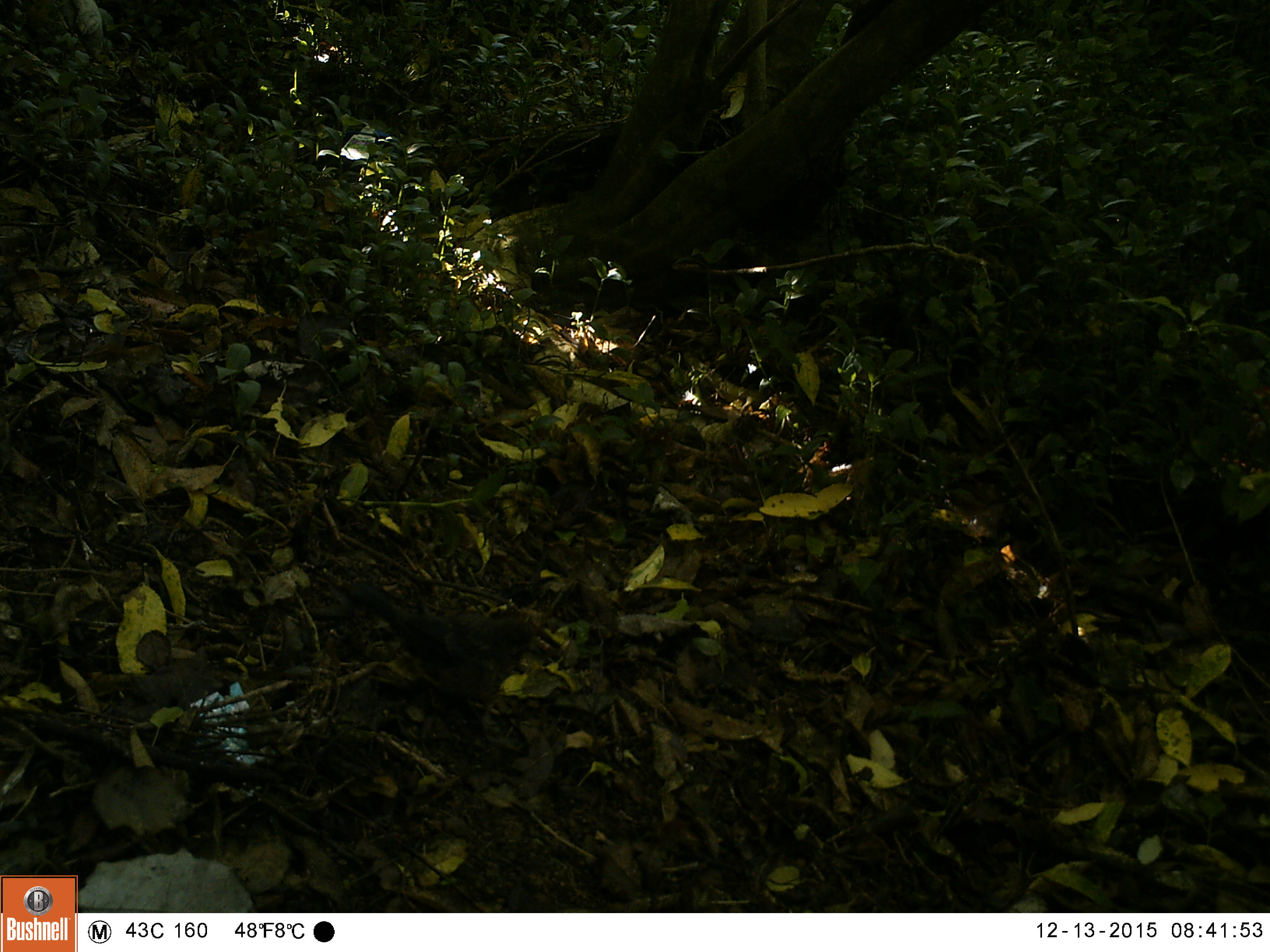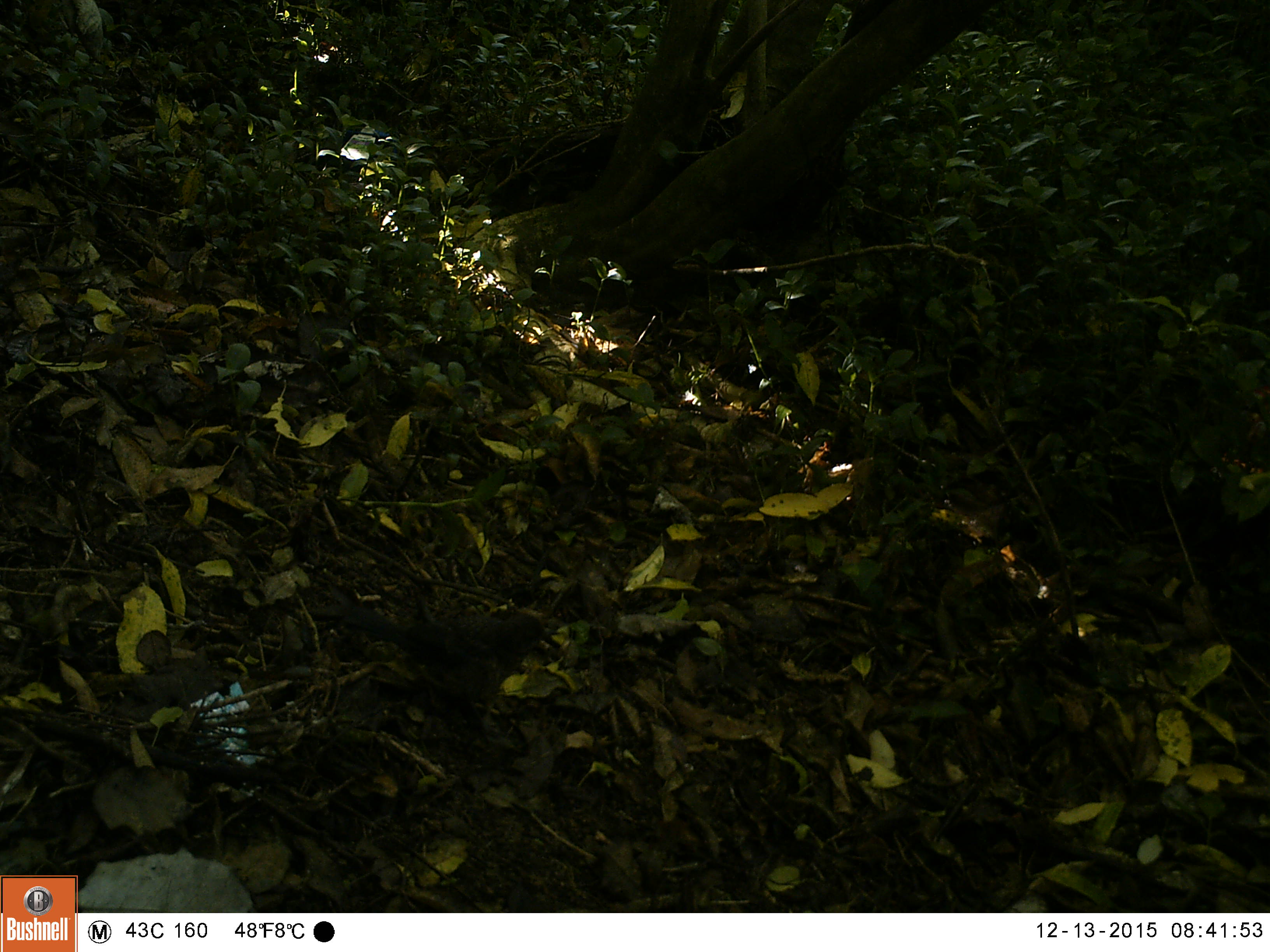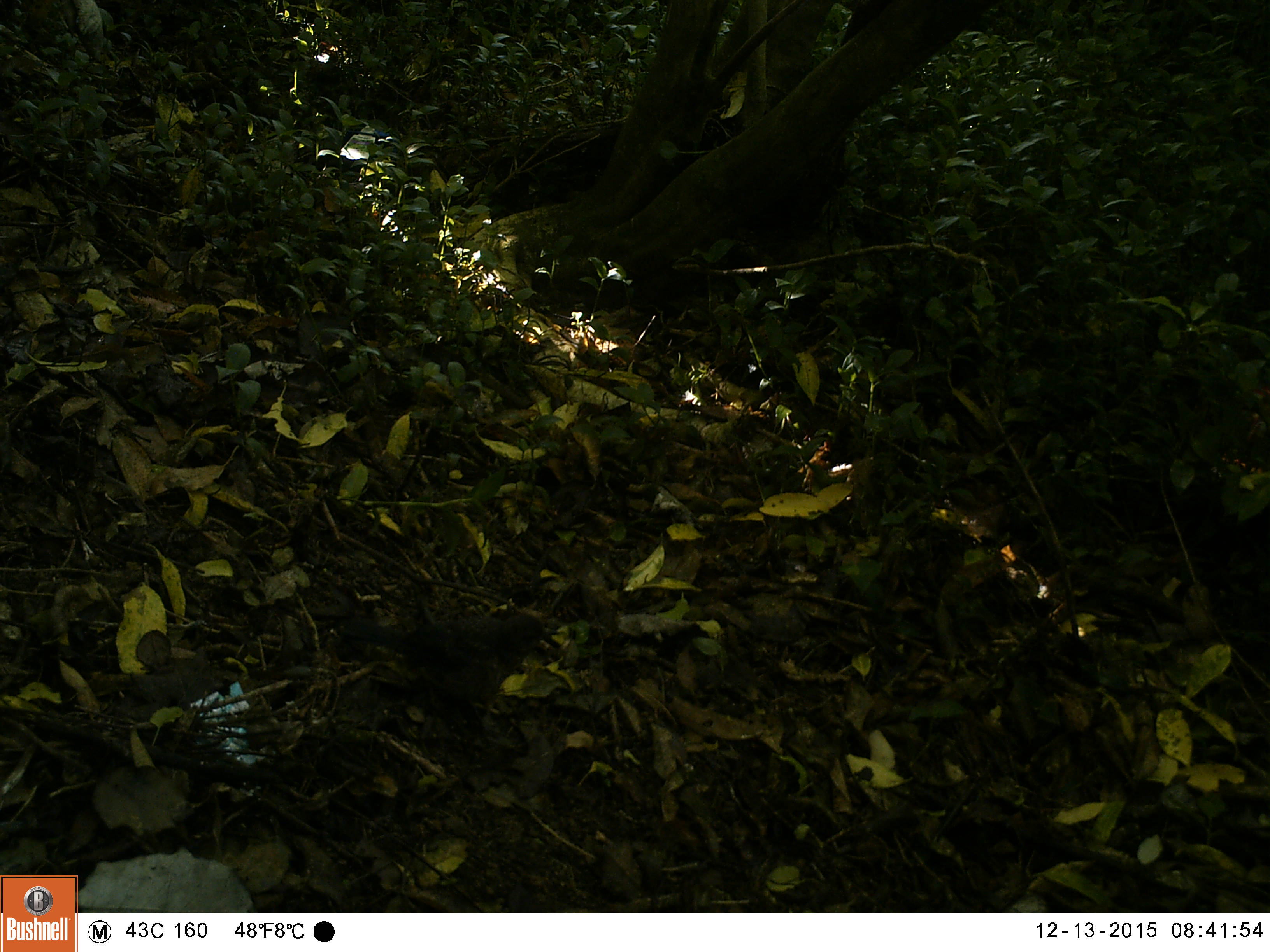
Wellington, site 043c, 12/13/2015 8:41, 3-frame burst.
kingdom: Animalia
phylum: Chordata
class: Aves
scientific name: Aves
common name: bird